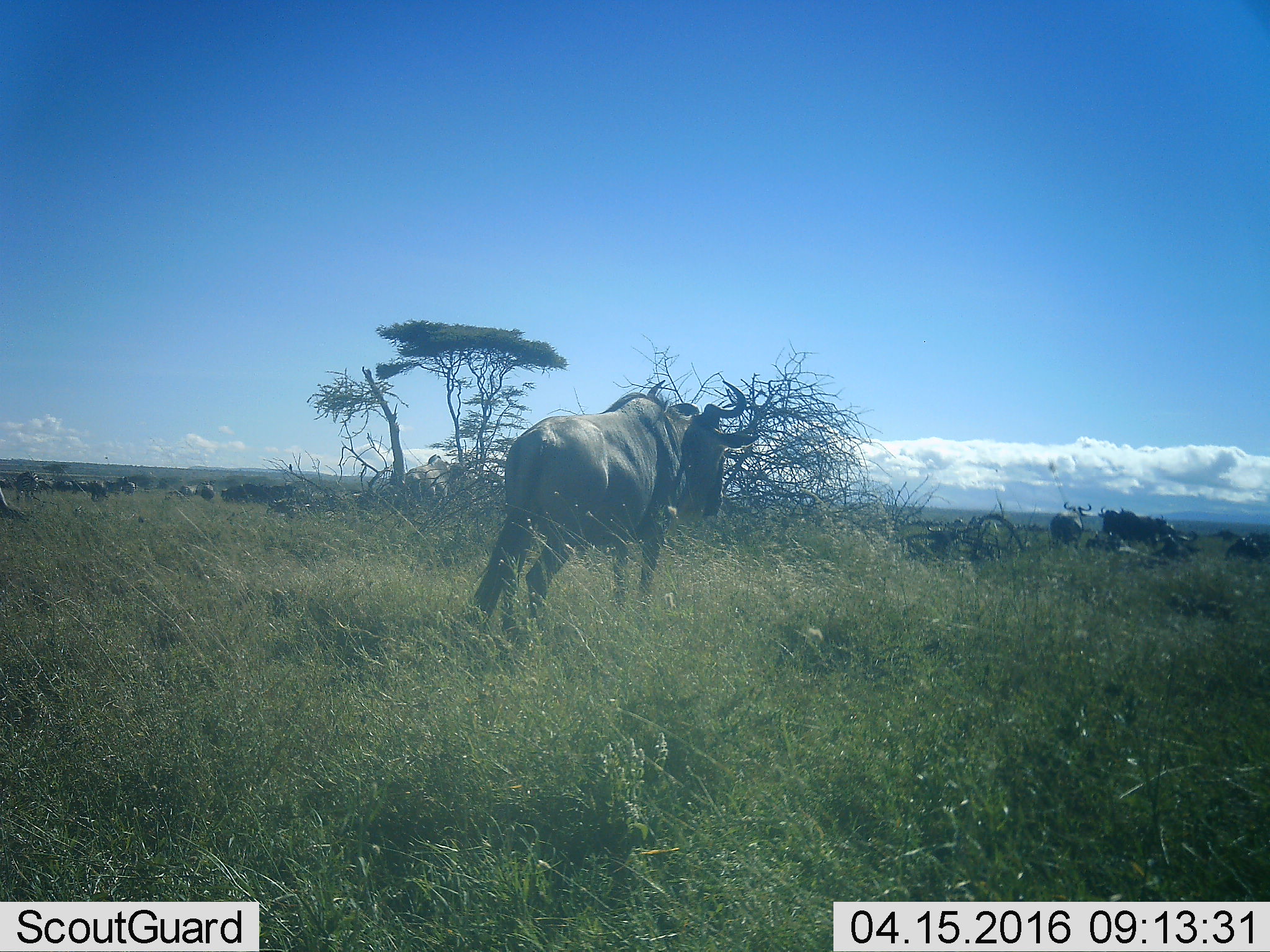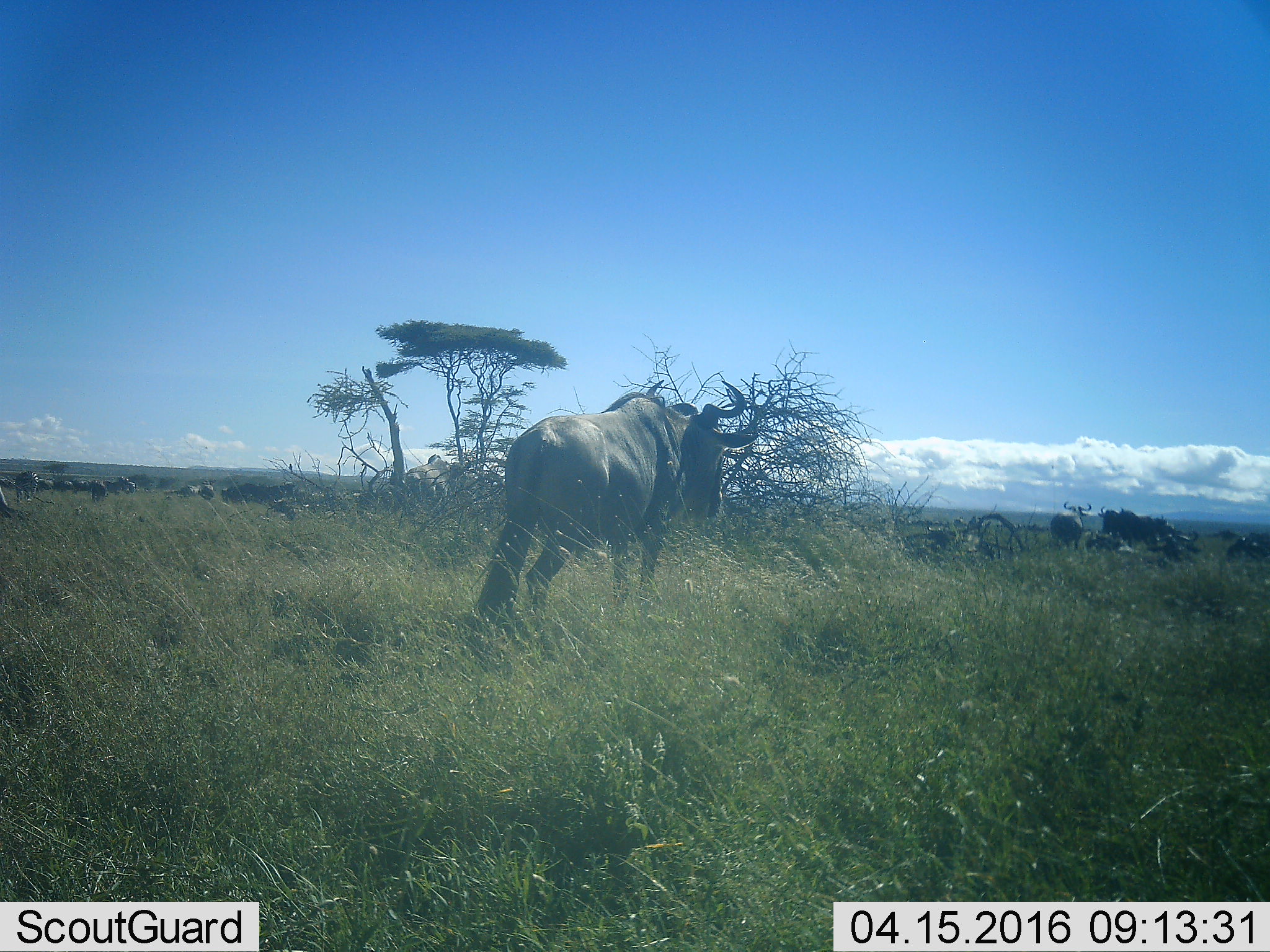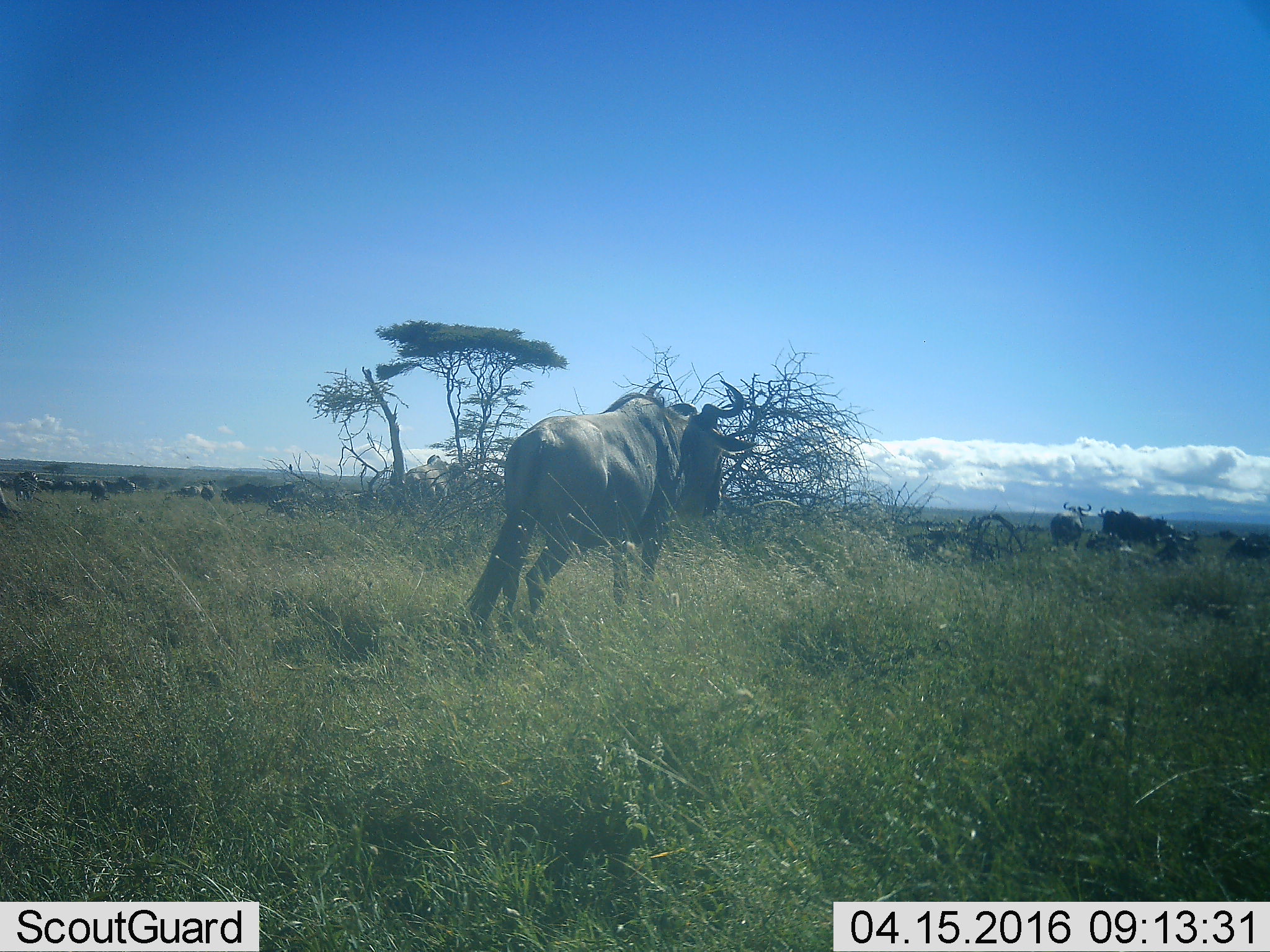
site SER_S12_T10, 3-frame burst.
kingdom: Animalia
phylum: Chordata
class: Mammalia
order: Artiodactyla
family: Bovidae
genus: Connochaetes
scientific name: Connochaetes taurinus taurinus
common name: blue wildebeest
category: wildebeestblue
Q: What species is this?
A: Wildebeestblue (blue wildebeest) (Connochaetes taurinus taurinus).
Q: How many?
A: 11-50.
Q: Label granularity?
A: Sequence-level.